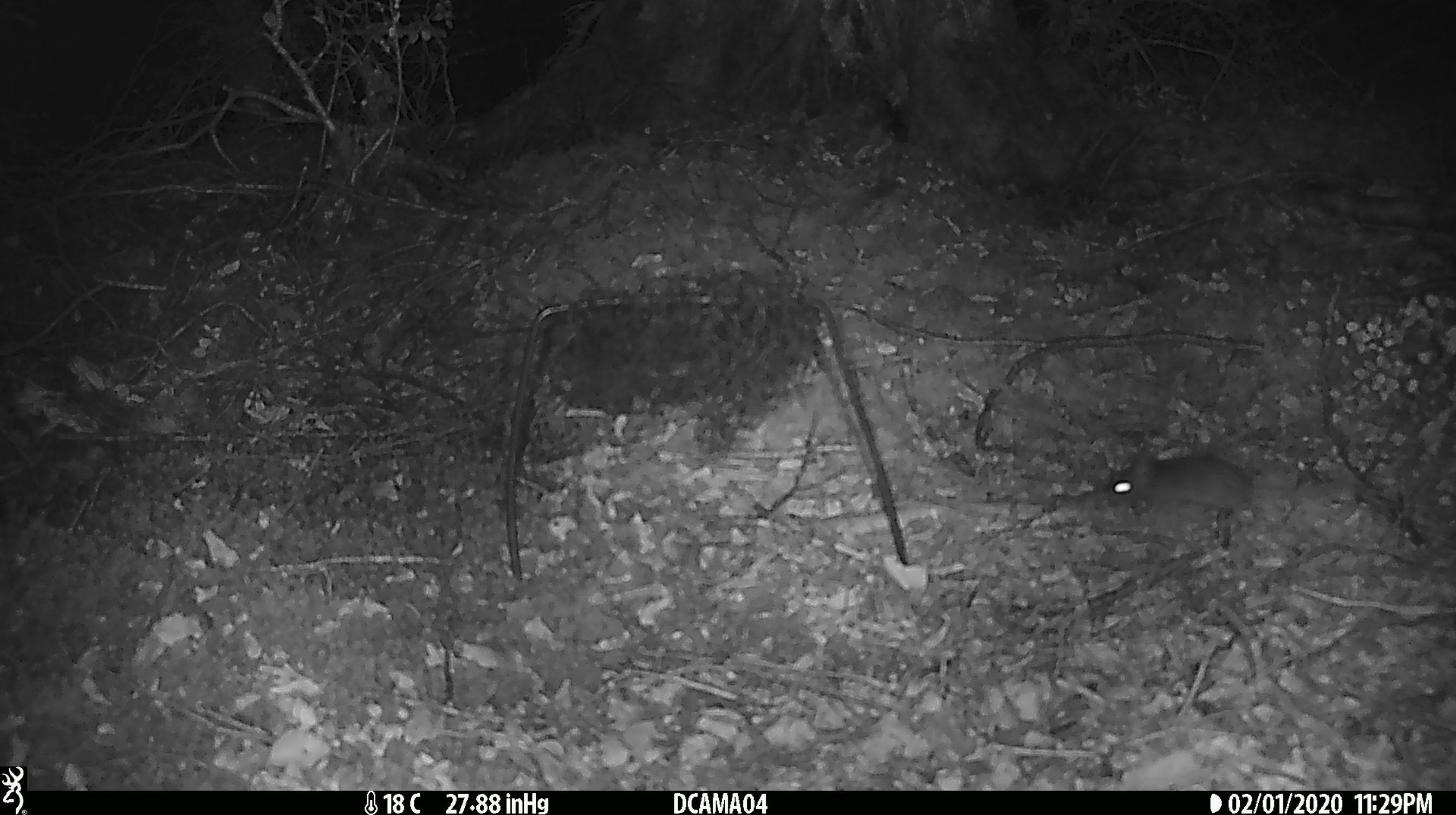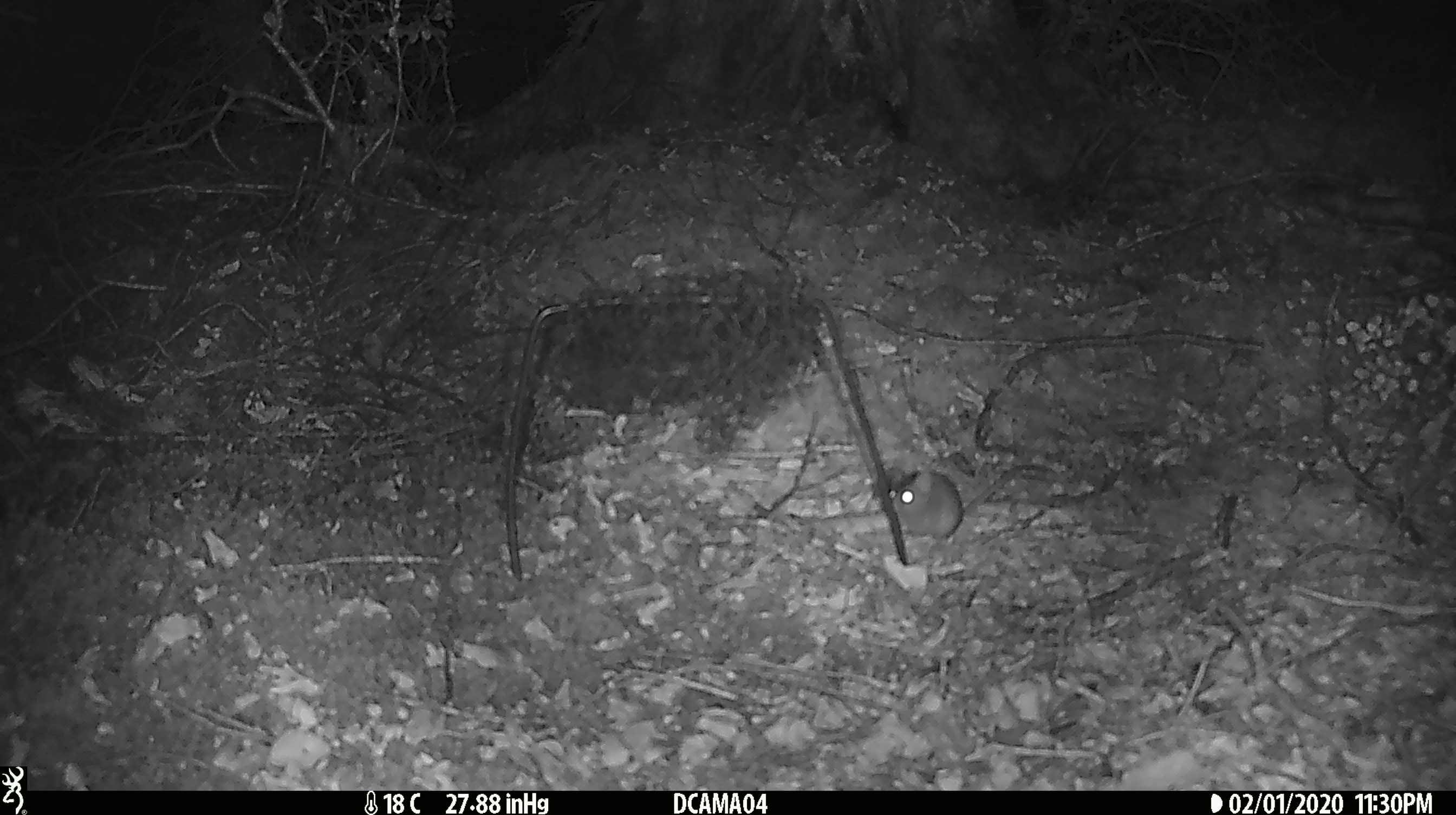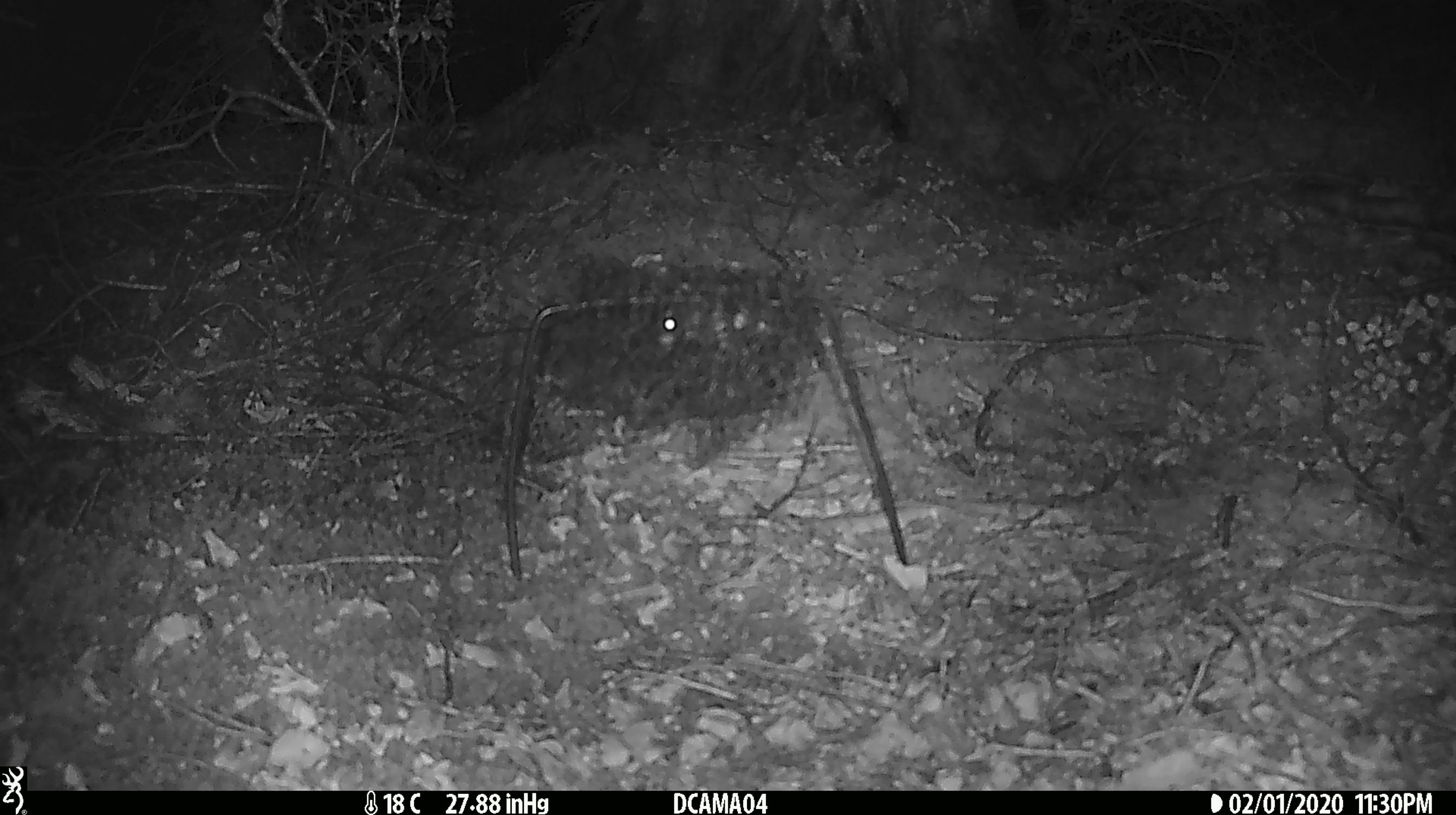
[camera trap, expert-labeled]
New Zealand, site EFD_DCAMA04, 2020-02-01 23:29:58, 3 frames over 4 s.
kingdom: Animalia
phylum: Chordata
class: Mammalia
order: Rodentia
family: Muridae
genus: Mus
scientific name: Mus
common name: mouse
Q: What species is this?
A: Mouse (Mus).